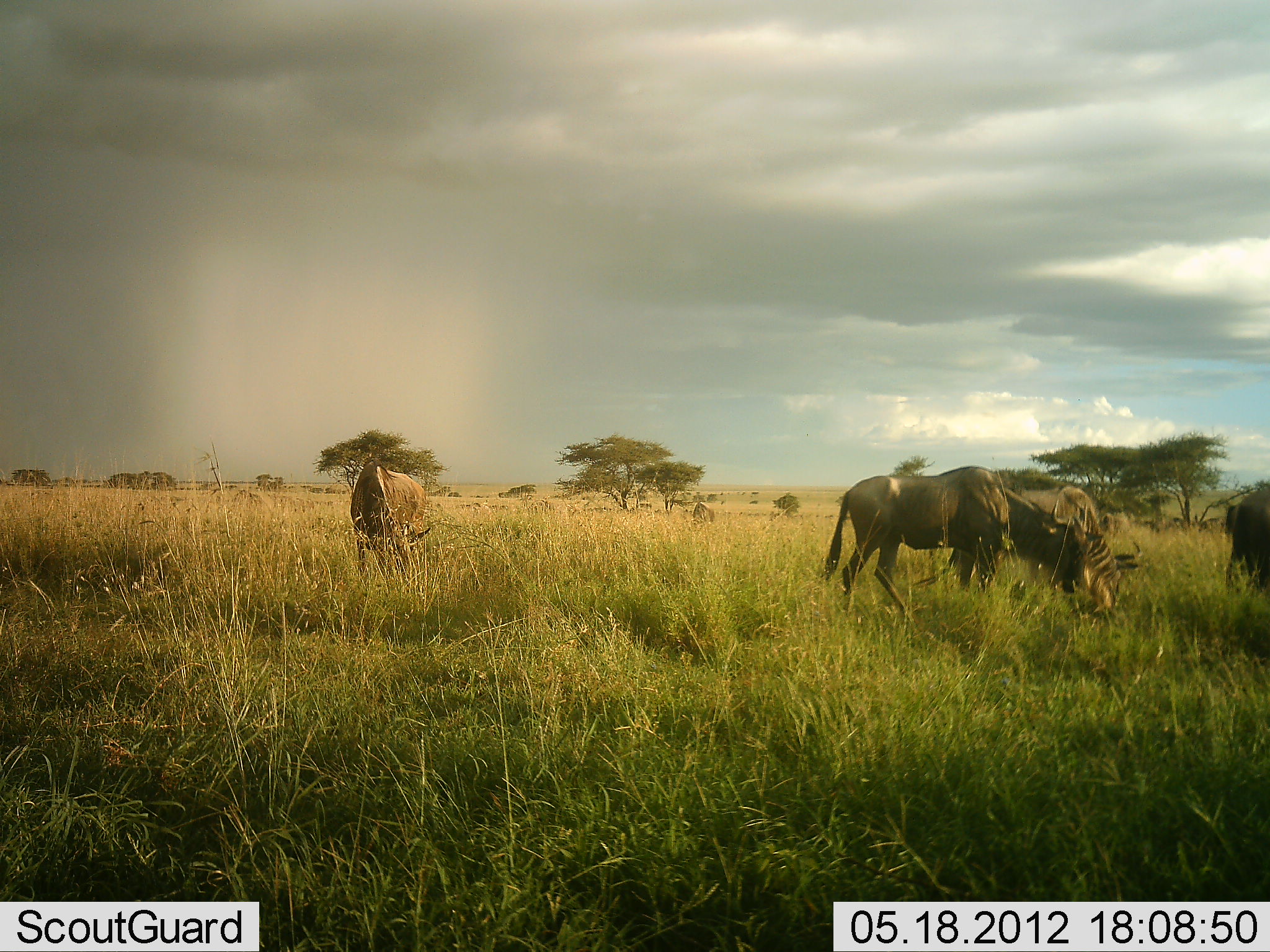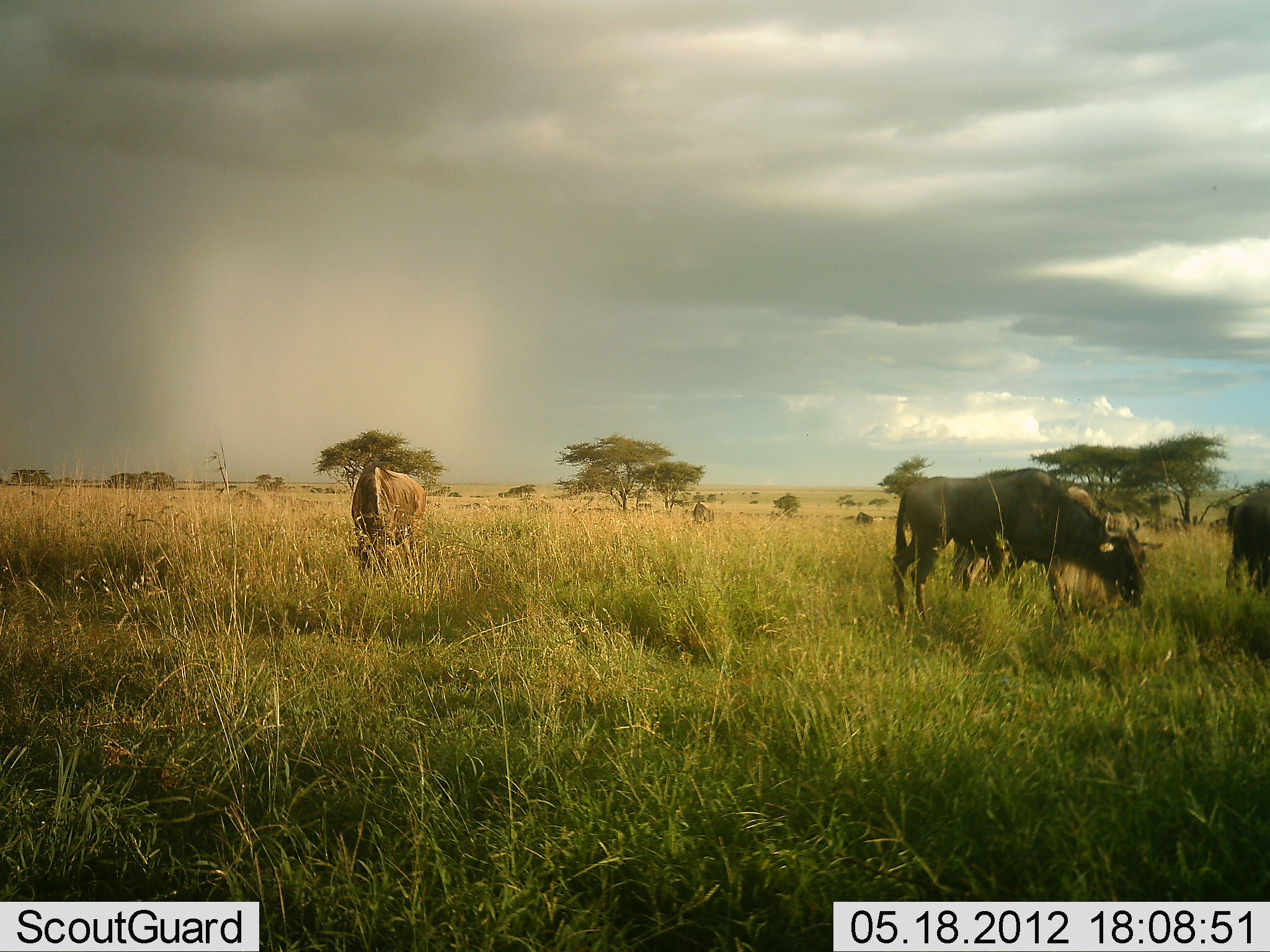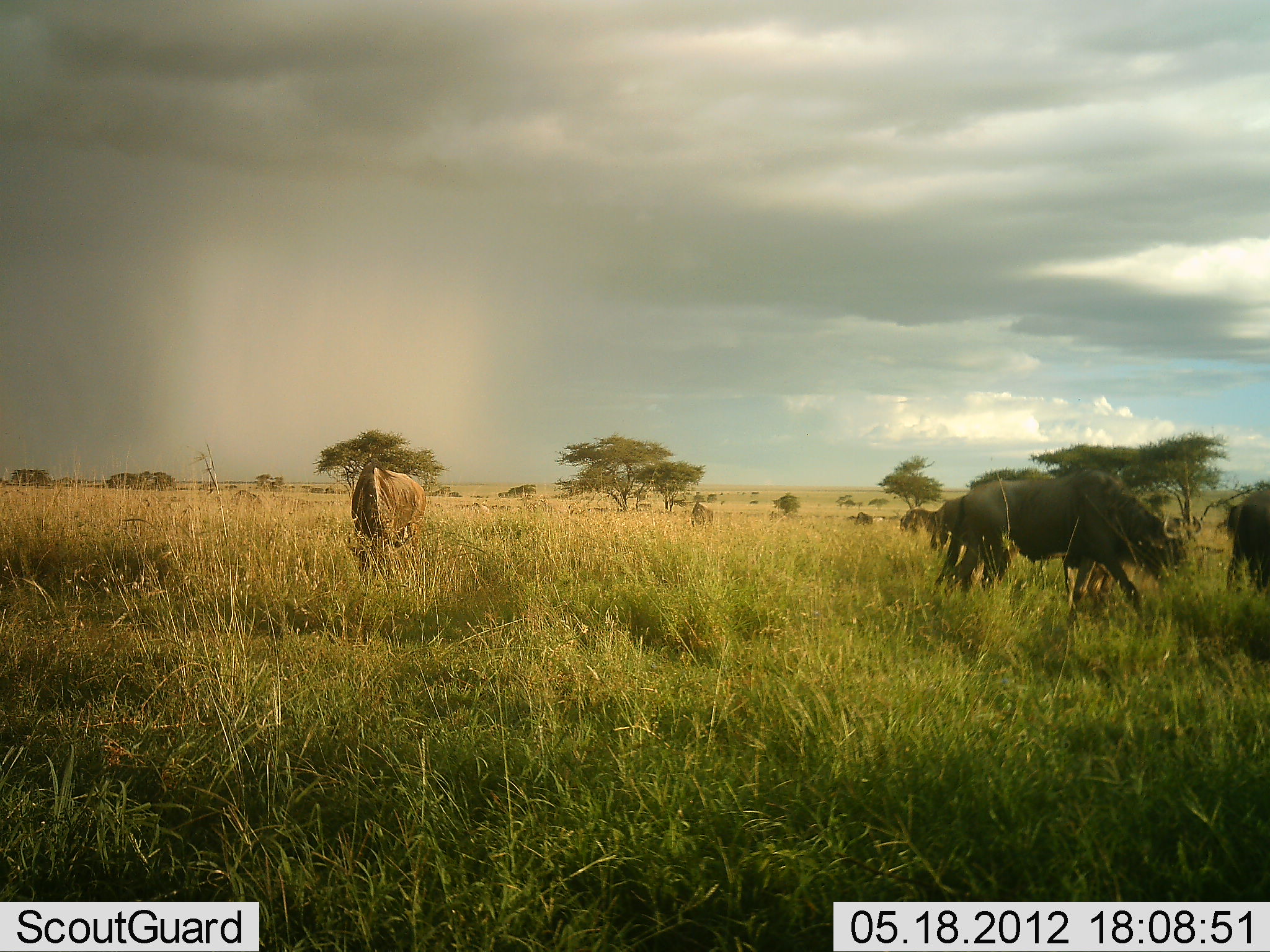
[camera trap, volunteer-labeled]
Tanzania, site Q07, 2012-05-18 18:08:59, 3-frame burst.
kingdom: Animalia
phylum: Chordata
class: Mammalia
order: Artiodactyla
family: Bovidae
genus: Connochaetes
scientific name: Connochaetes taurinus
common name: blue wildebeest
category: wildebeest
Wildebeest (blue wildebeest) (Connochaetes taurinus), count 4. Behavior (volunteer vote fractions): standing 58%, resting 0%, moving 67%, interacting 0%. Young present (vote fraction): 0%. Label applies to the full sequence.